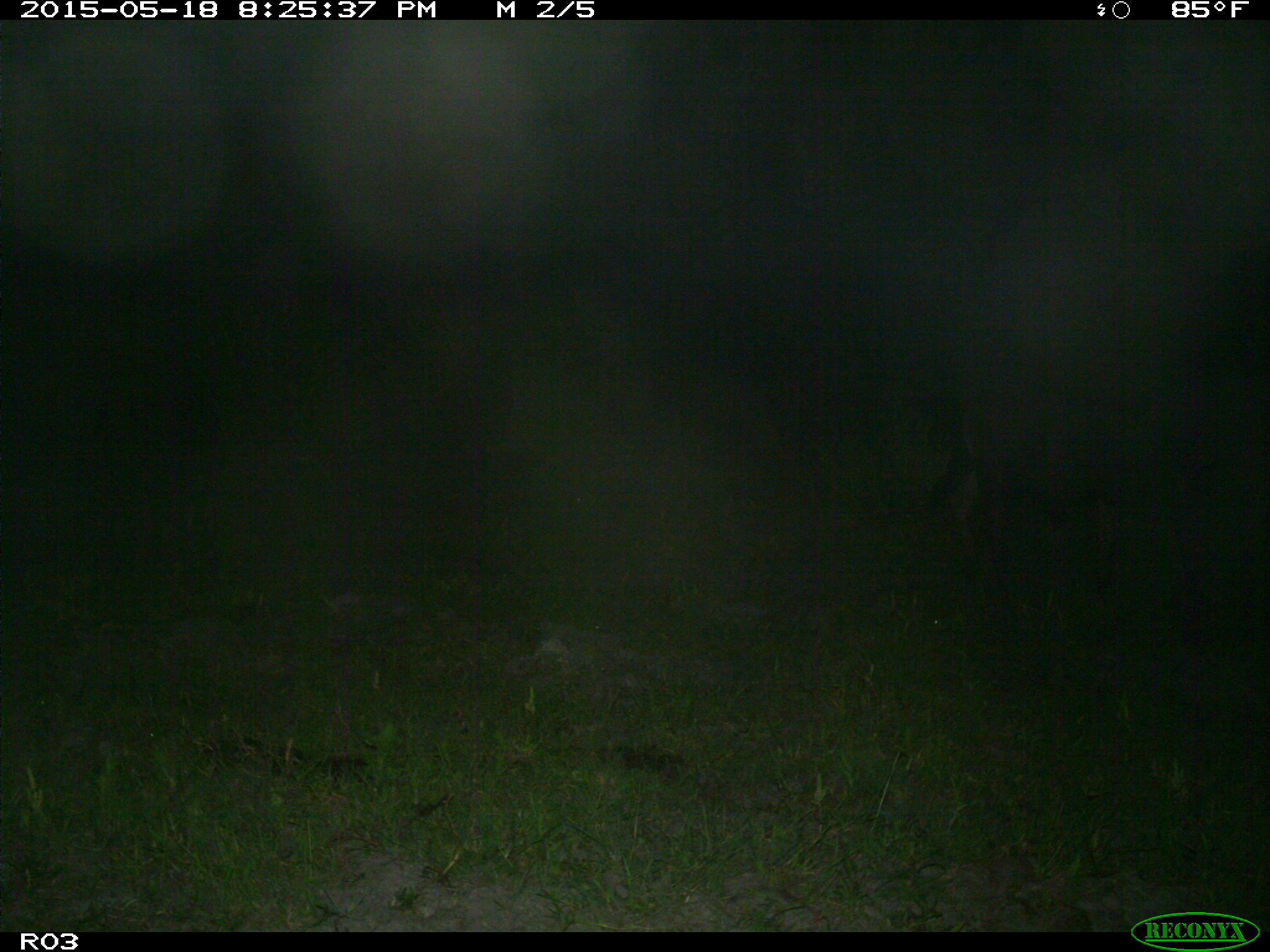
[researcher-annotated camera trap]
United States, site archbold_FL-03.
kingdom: Animalia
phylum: Chordata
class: Mammalia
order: Artiodactyla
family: Bovidae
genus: Bos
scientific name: Bos taurus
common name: domestic cow